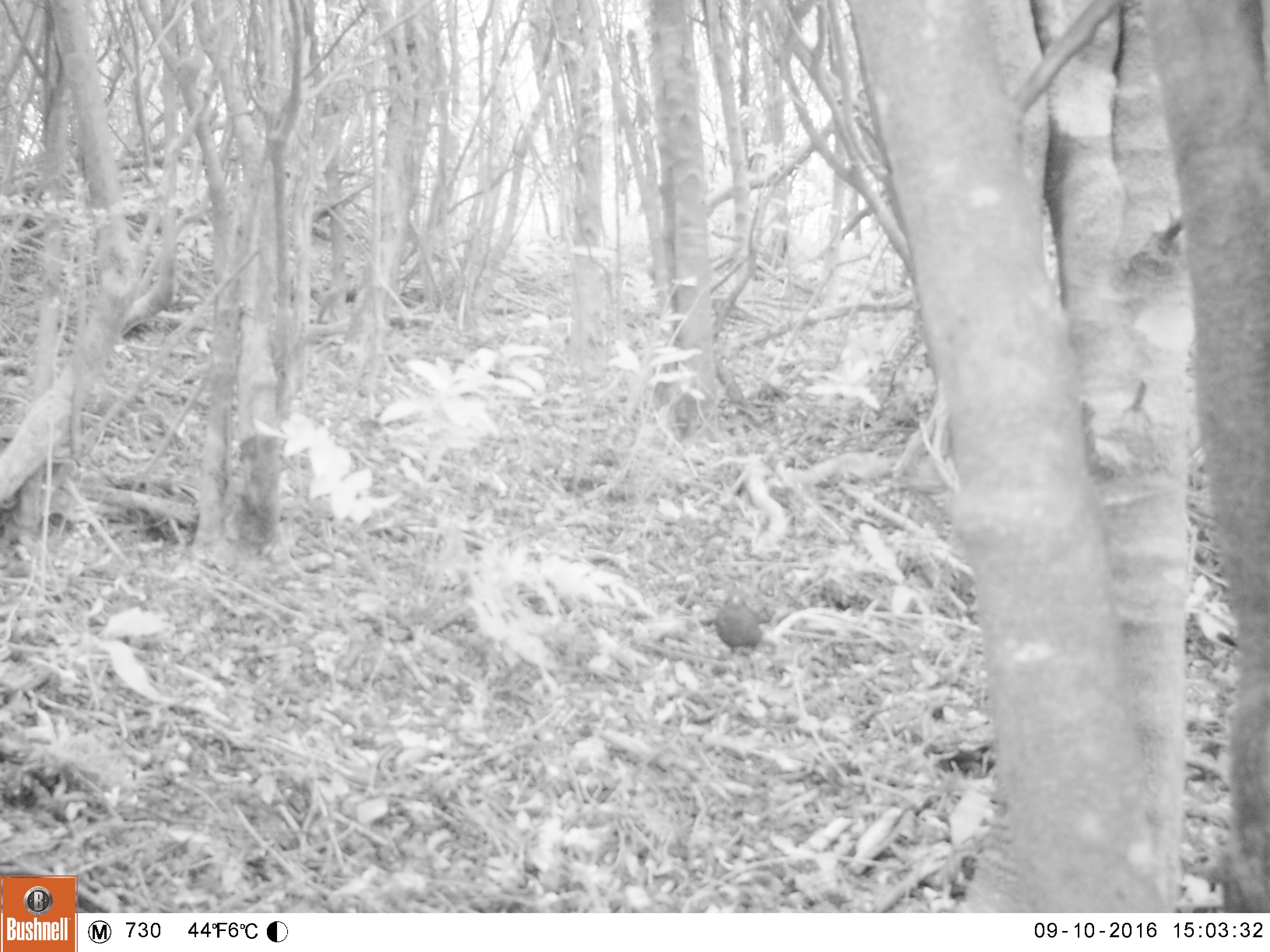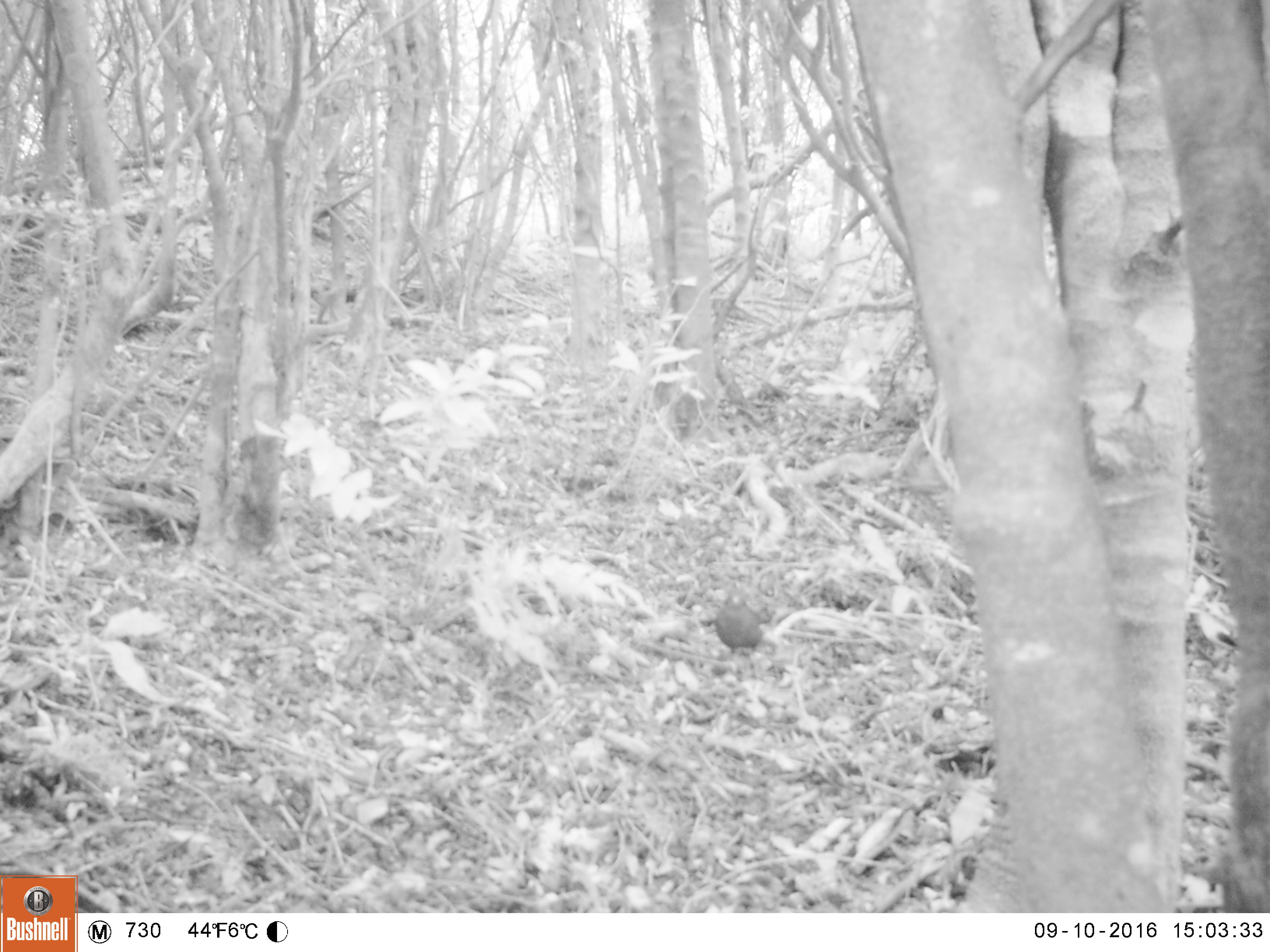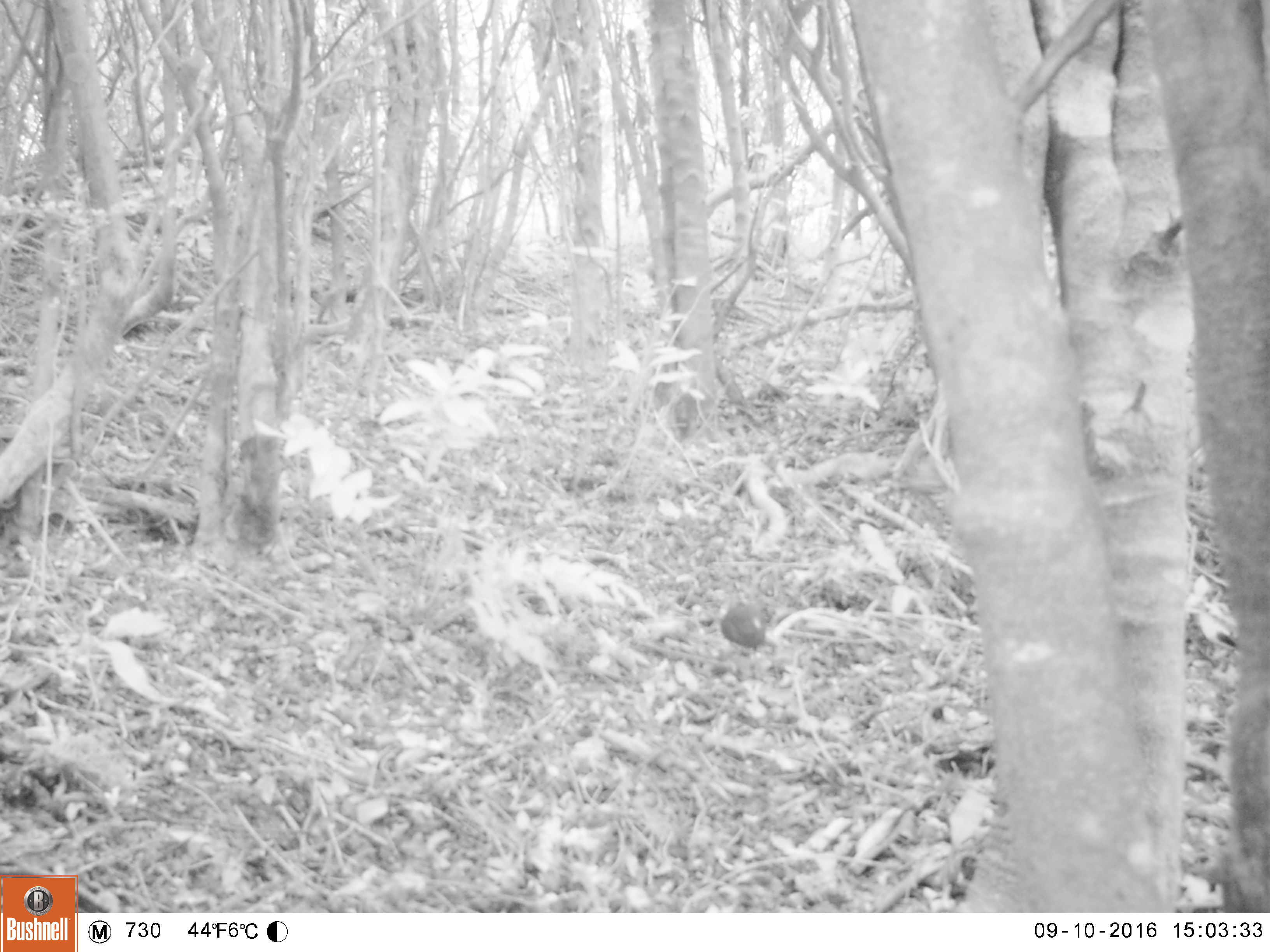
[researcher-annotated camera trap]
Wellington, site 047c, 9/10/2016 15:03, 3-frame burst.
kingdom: Animalia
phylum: Chordata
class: Aves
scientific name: Aves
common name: bird